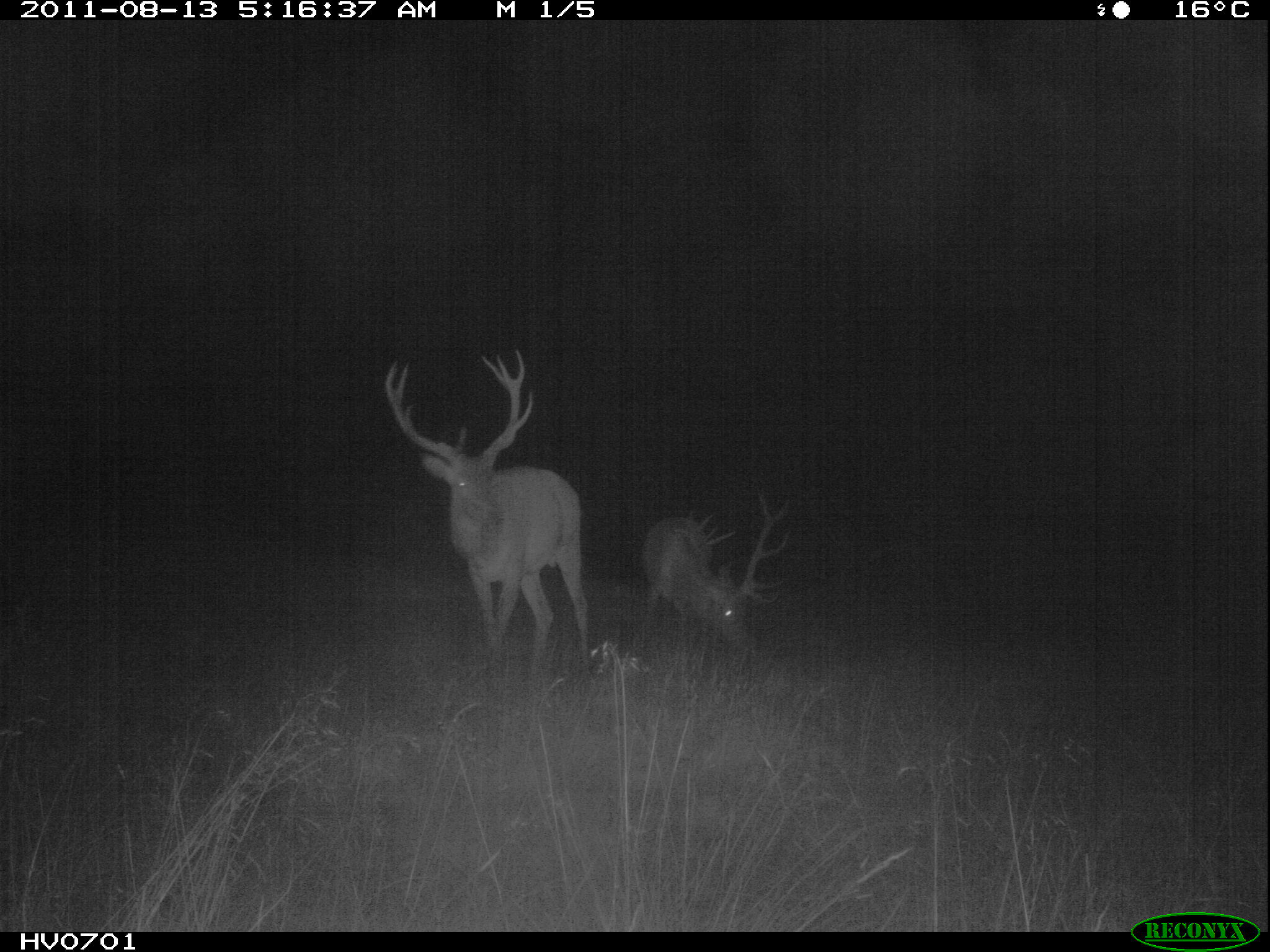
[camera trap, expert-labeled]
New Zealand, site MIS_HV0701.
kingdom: Animalia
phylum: Chordata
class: Mammalia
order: Artiodactyla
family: Cervidae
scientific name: Cervidae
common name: deer